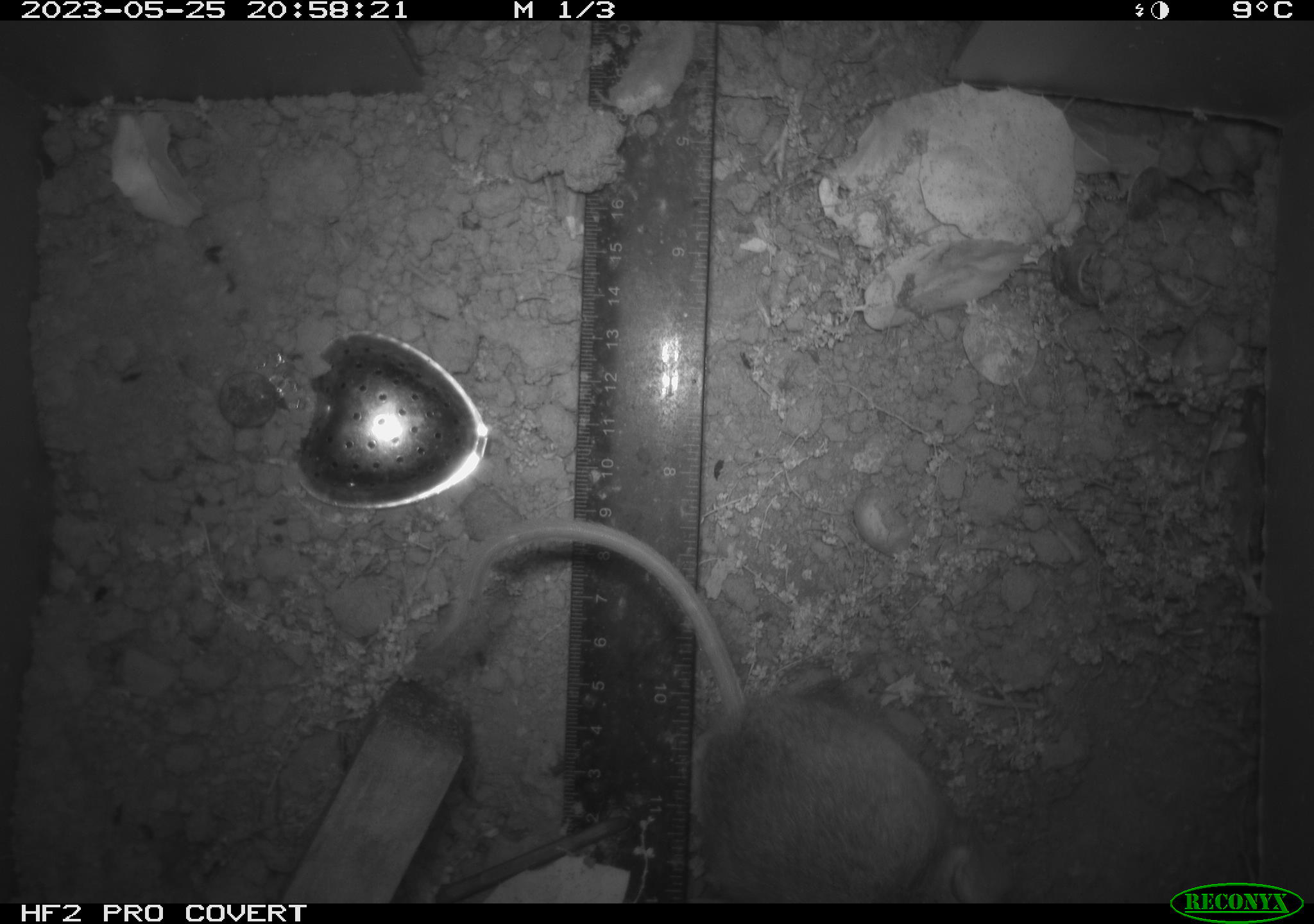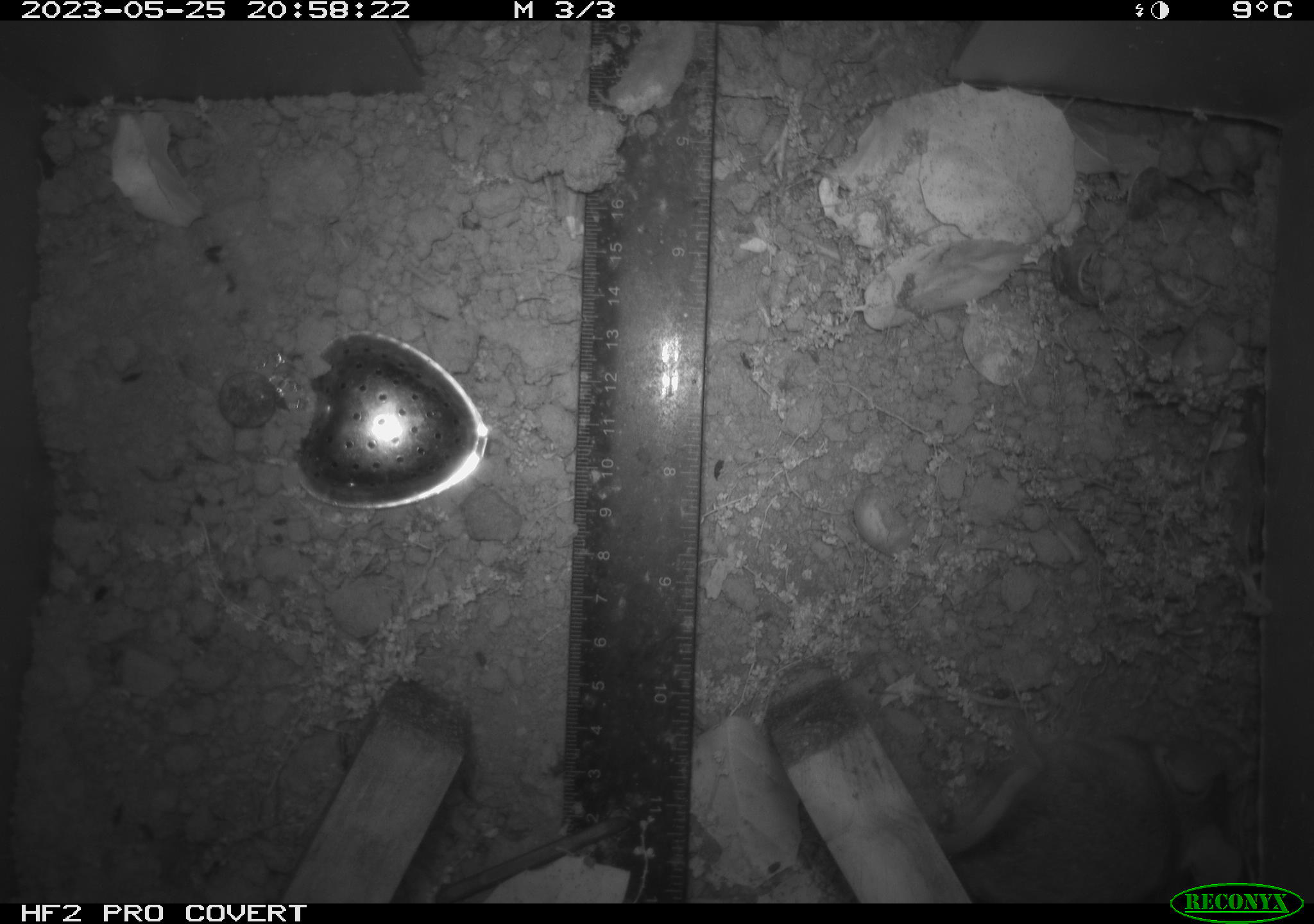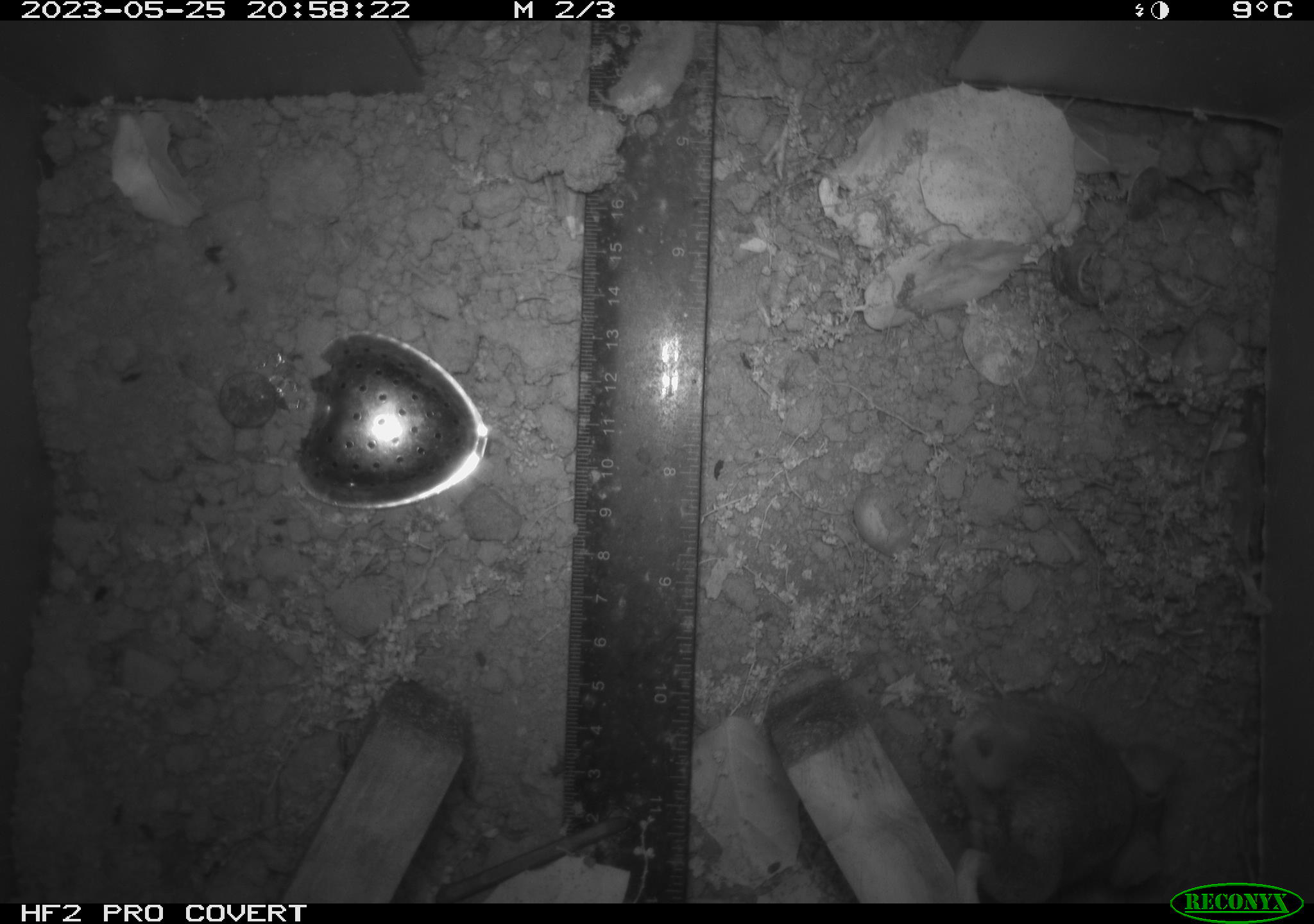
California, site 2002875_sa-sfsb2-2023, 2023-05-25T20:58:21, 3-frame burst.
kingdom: Animalia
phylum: Chordata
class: Mammalia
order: Rodentia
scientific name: Rodentia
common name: mouse species